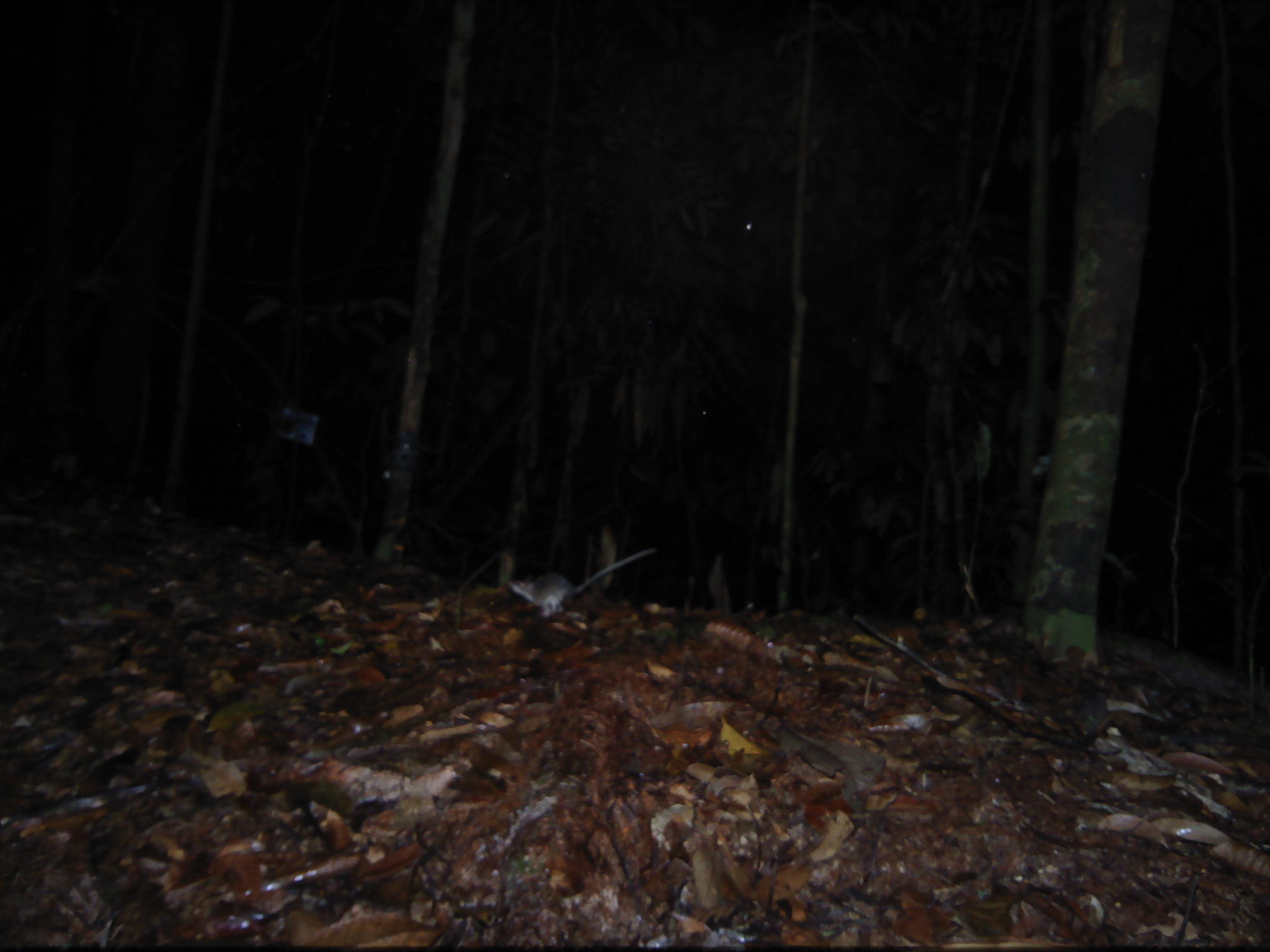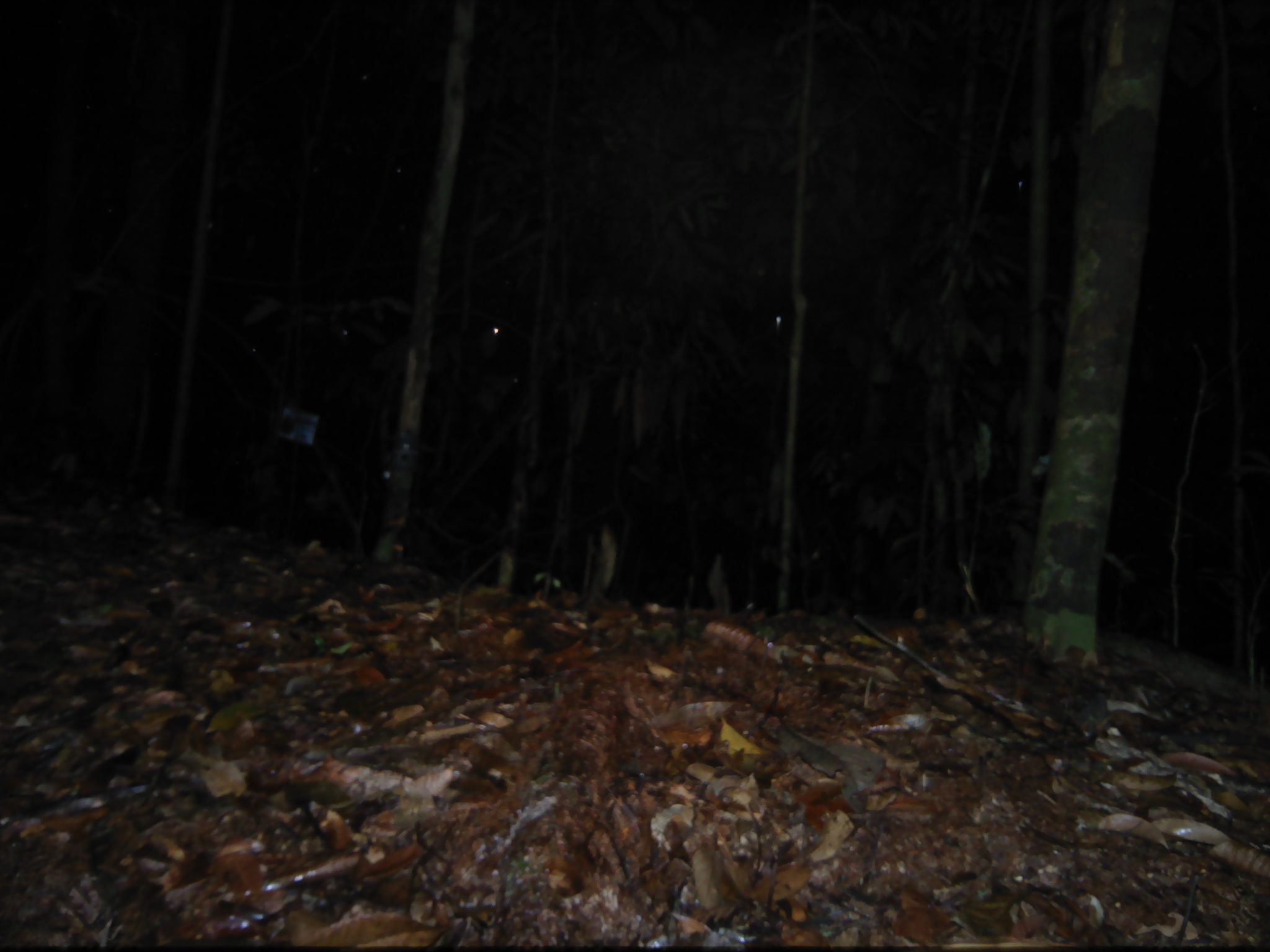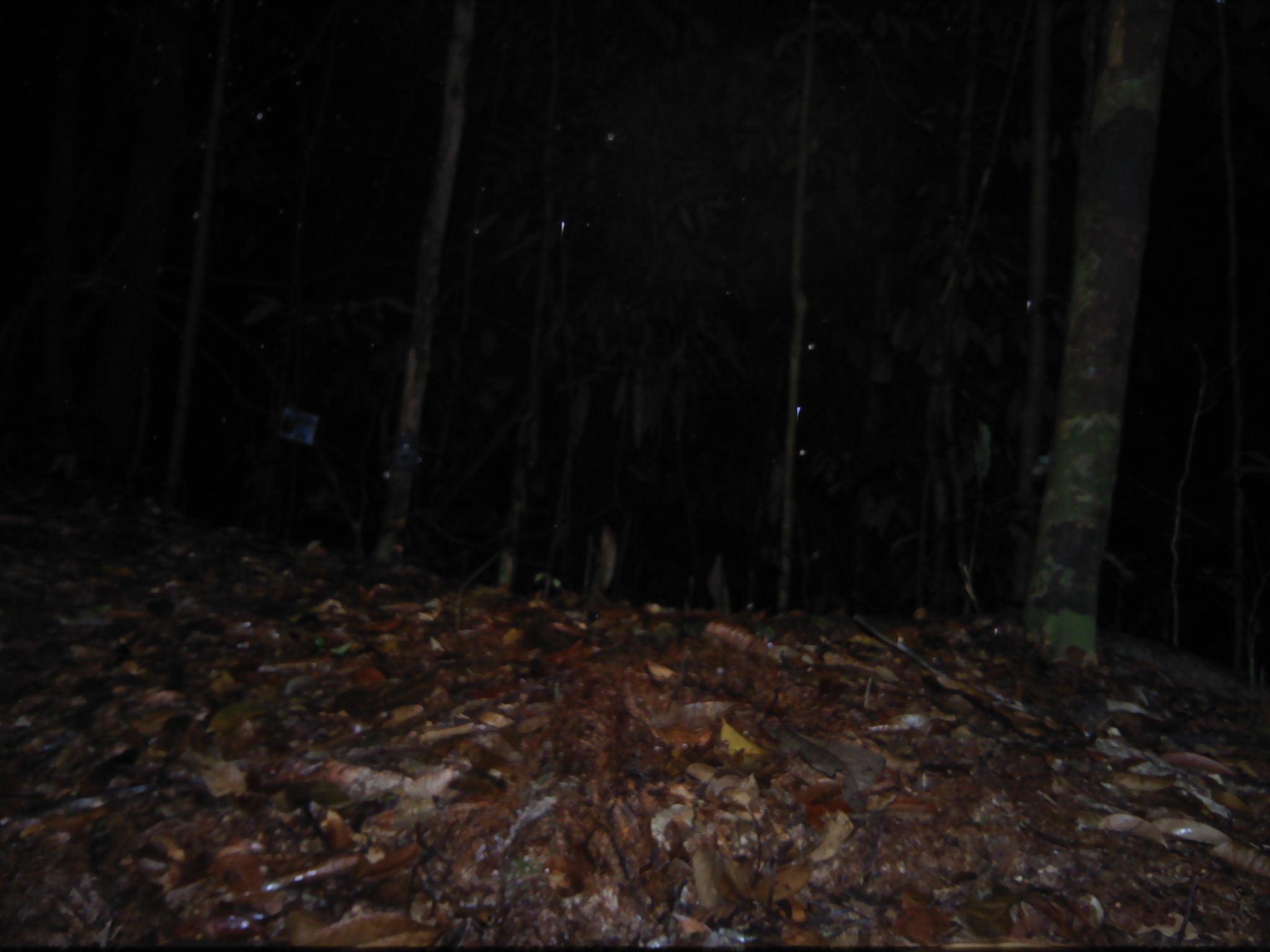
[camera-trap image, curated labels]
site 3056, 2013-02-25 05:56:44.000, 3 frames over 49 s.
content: unidentified animal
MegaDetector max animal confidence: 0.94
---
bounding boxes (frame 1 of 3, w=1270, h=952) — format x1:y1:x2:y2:
unknown: 506:543:659:617